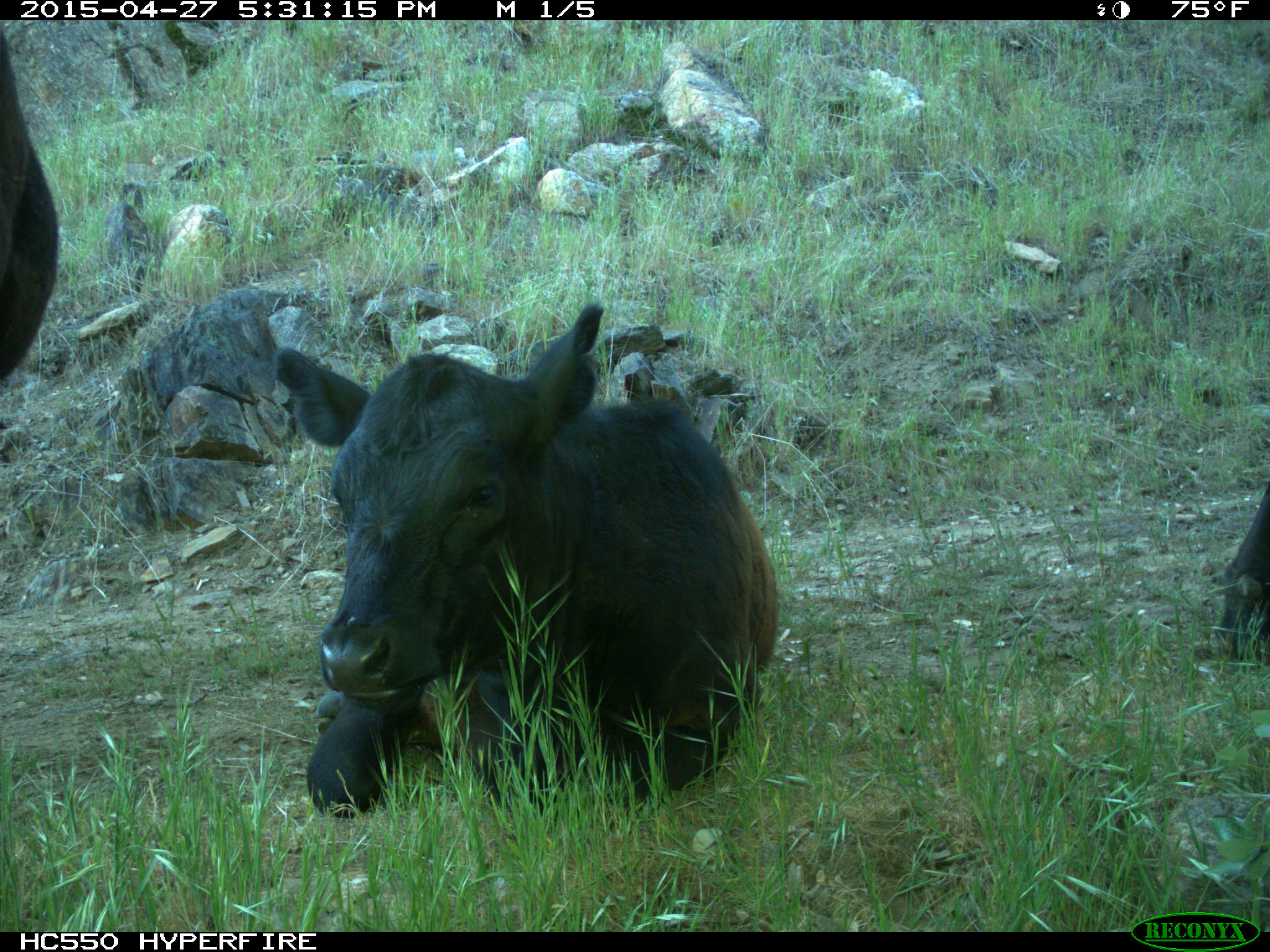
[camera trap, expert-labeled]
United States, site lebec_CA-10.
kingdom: Animalia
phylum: Chordata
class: Mammalia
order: Artiodactyla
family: Bovidae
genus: Bos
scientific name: Bos taurus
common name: domestic cow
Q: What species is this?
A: Bos taurus (domestic cow).